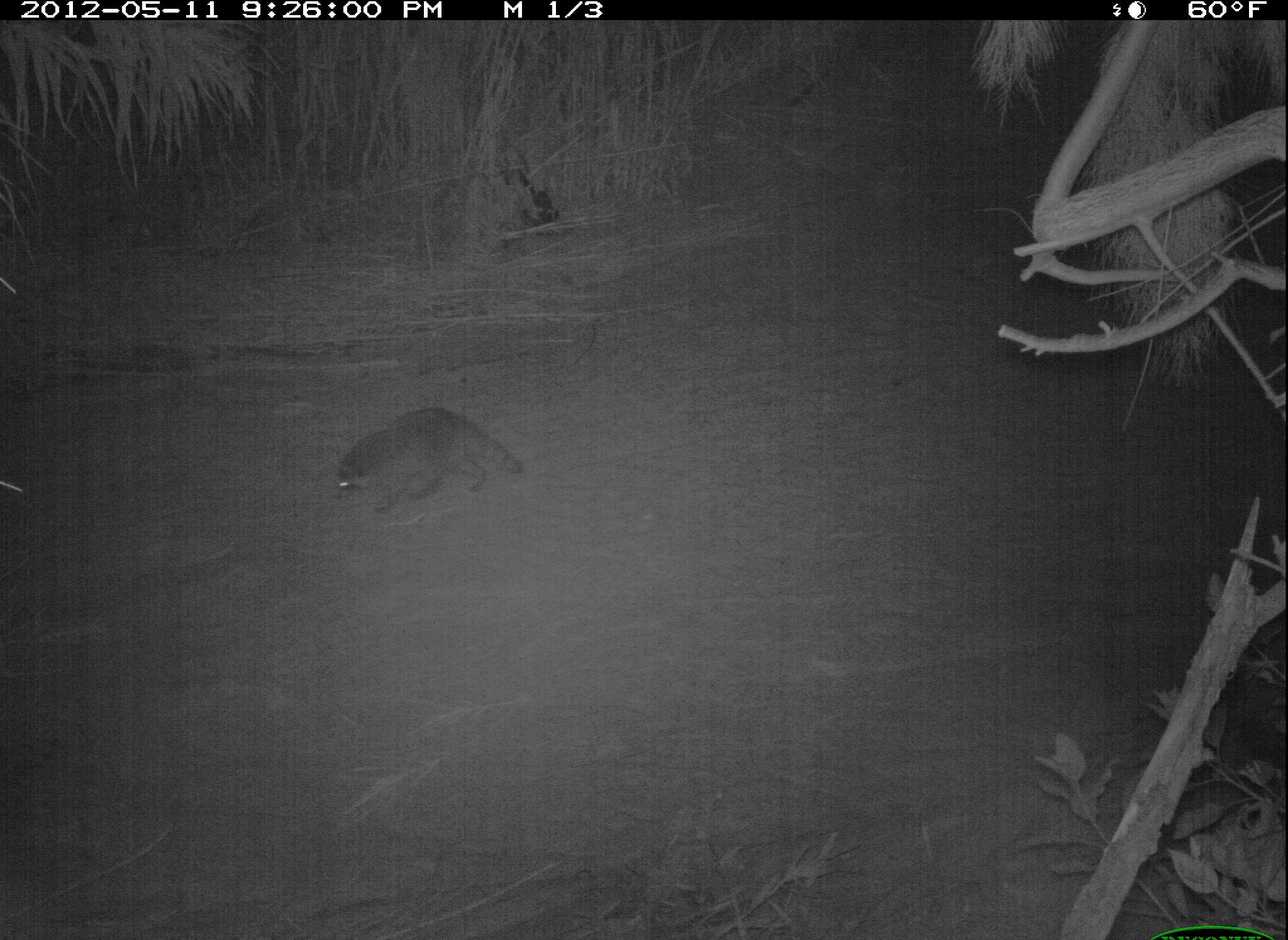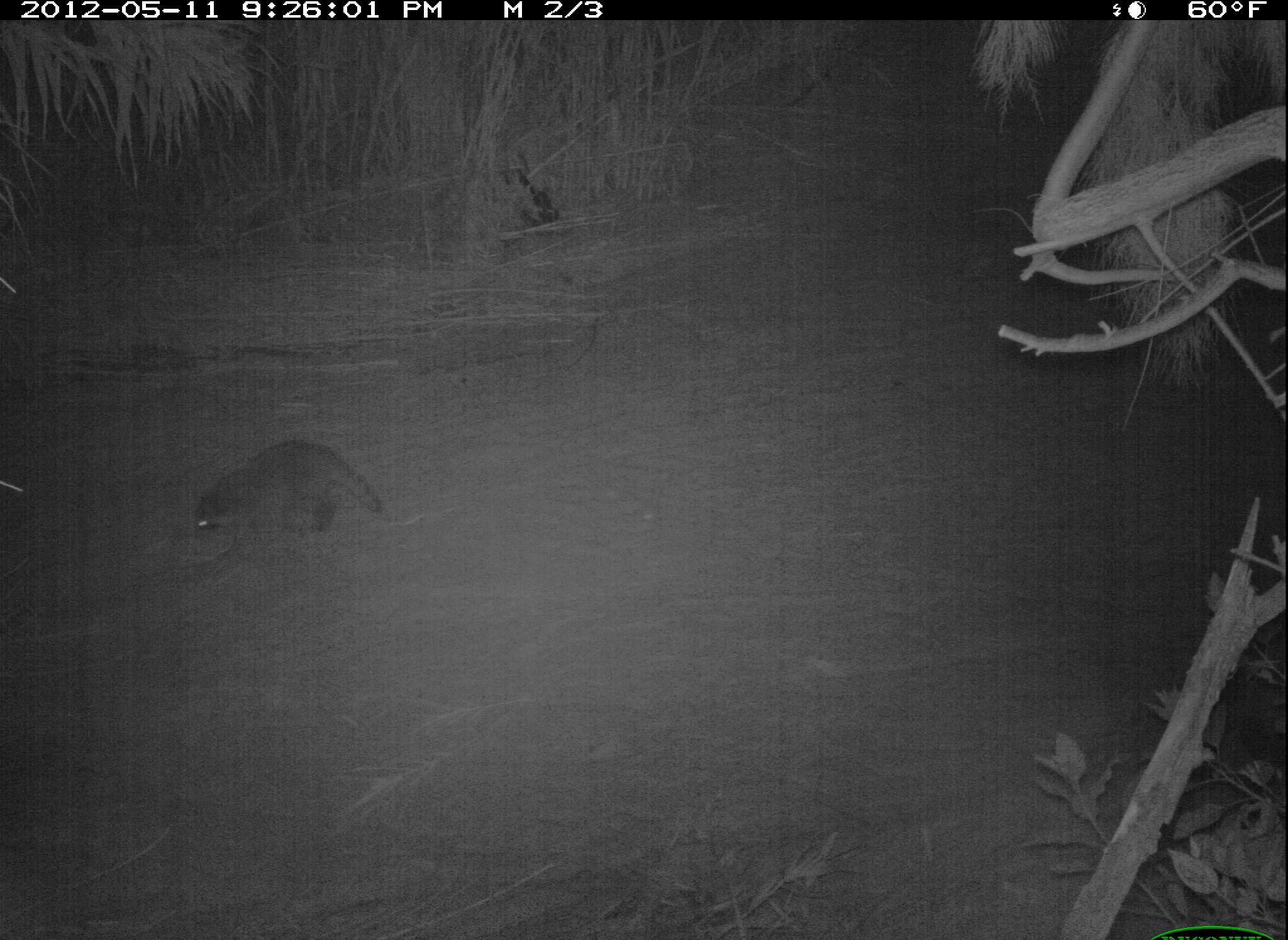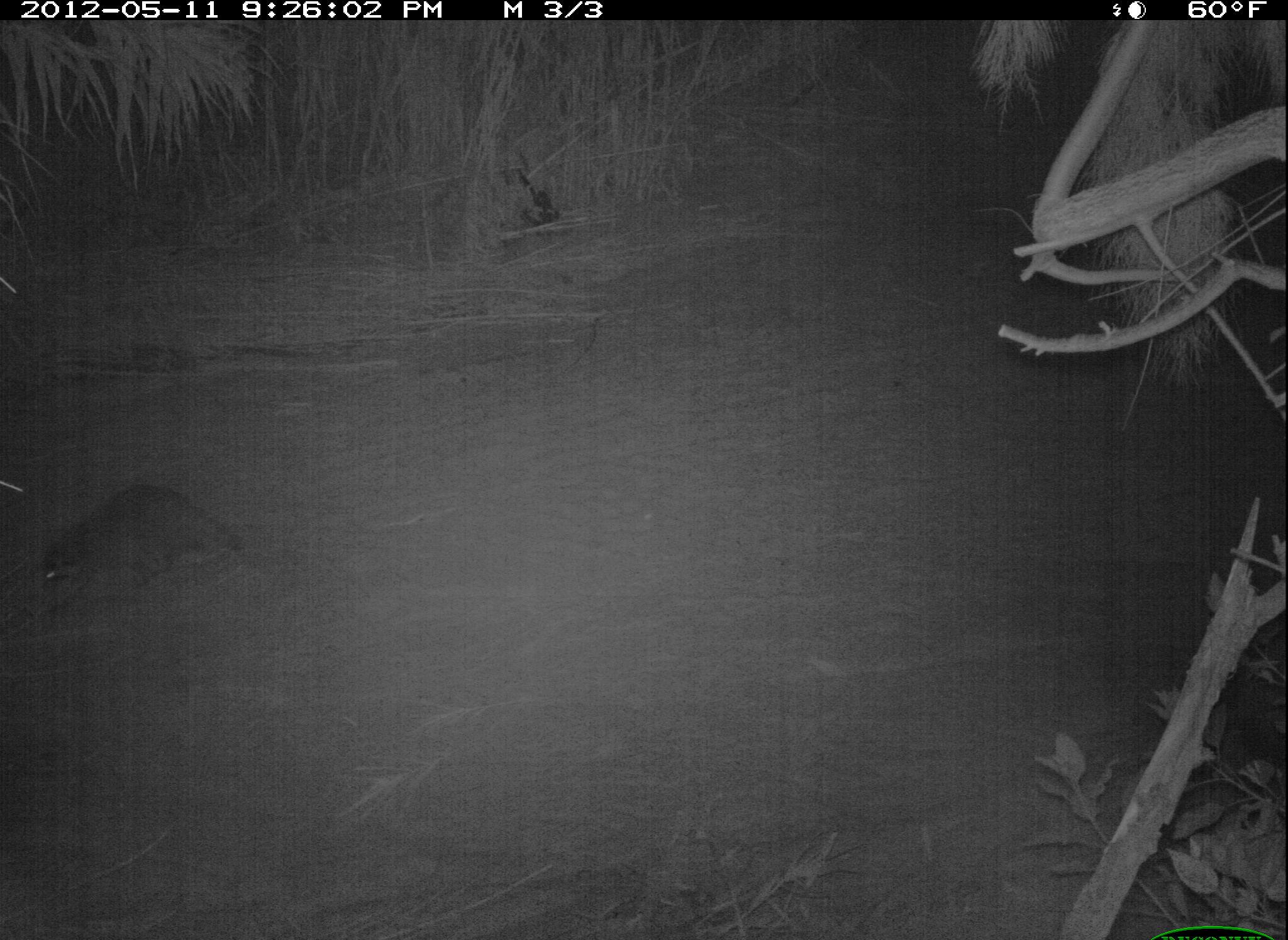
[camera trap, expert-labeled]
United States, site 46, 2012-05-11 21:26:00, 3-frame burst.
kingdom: Animalia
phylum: Chordata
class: Mammalia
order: Carnivora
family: Procyonidae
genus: Procyon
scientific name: Procyon lotor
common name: raccoon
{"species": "raccoon (Procyon lotor)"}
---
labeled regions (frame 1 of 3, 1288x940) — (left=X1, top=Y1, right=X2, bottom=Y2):
raccoon: (left=317, top=399, right=544, bottom=522)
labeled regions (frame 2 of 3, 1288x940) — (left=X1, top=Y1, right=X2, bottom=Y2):
raccoon: (left=175, top=427, right=391, bottom=567)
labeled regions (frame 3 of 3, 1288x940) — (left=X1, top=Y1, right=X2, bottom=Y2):
raccoon: (left=31, top=474, right=240, bottom=614)